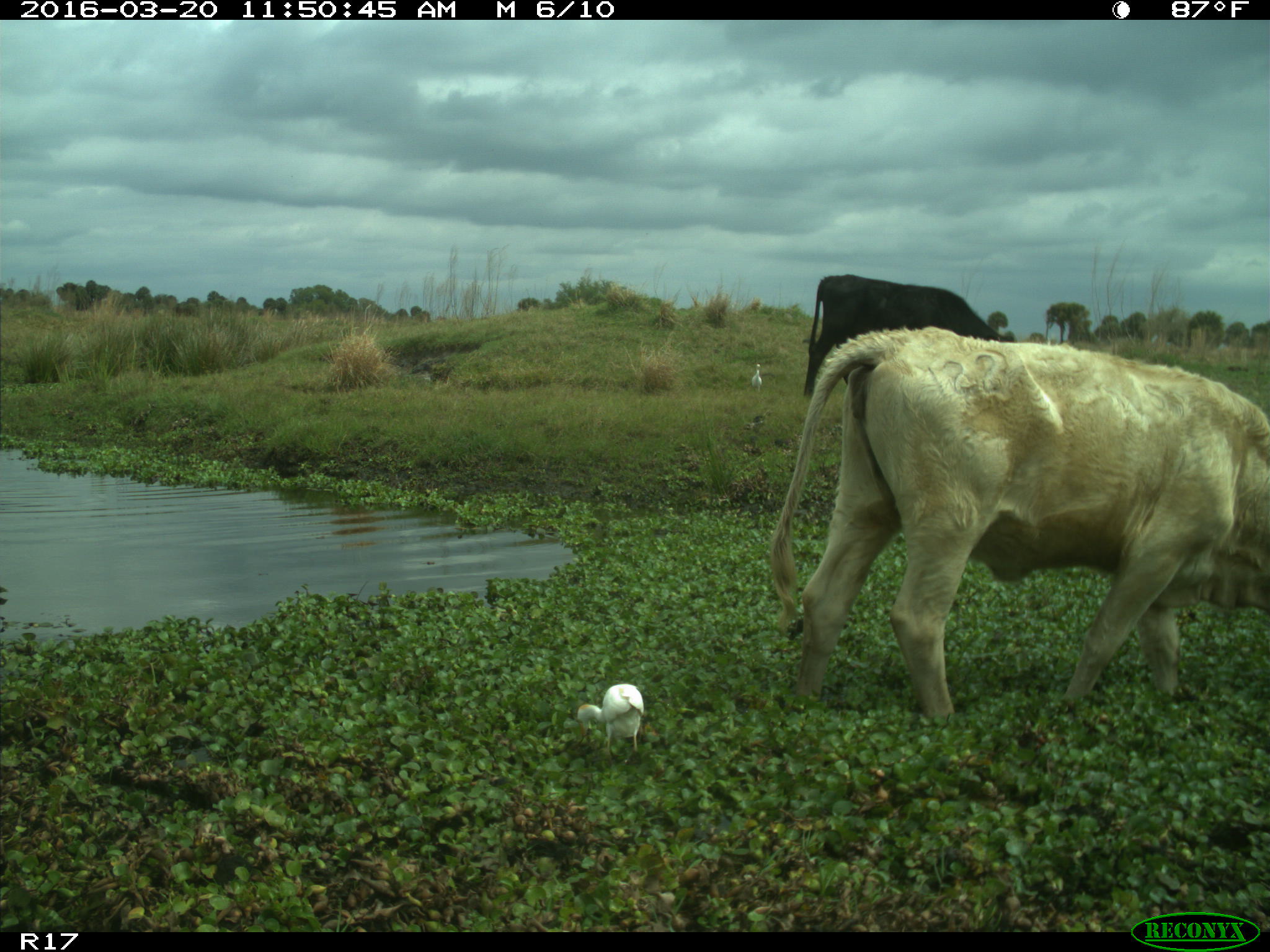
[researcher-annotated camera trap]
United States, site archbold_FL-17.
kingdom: Animalia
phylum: Chordata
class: Mammalia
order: Artiodactyla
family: Bovidae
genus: Bos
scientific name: Bos taurus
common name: domestic cow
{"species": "Bos taurus (domestic cow)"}